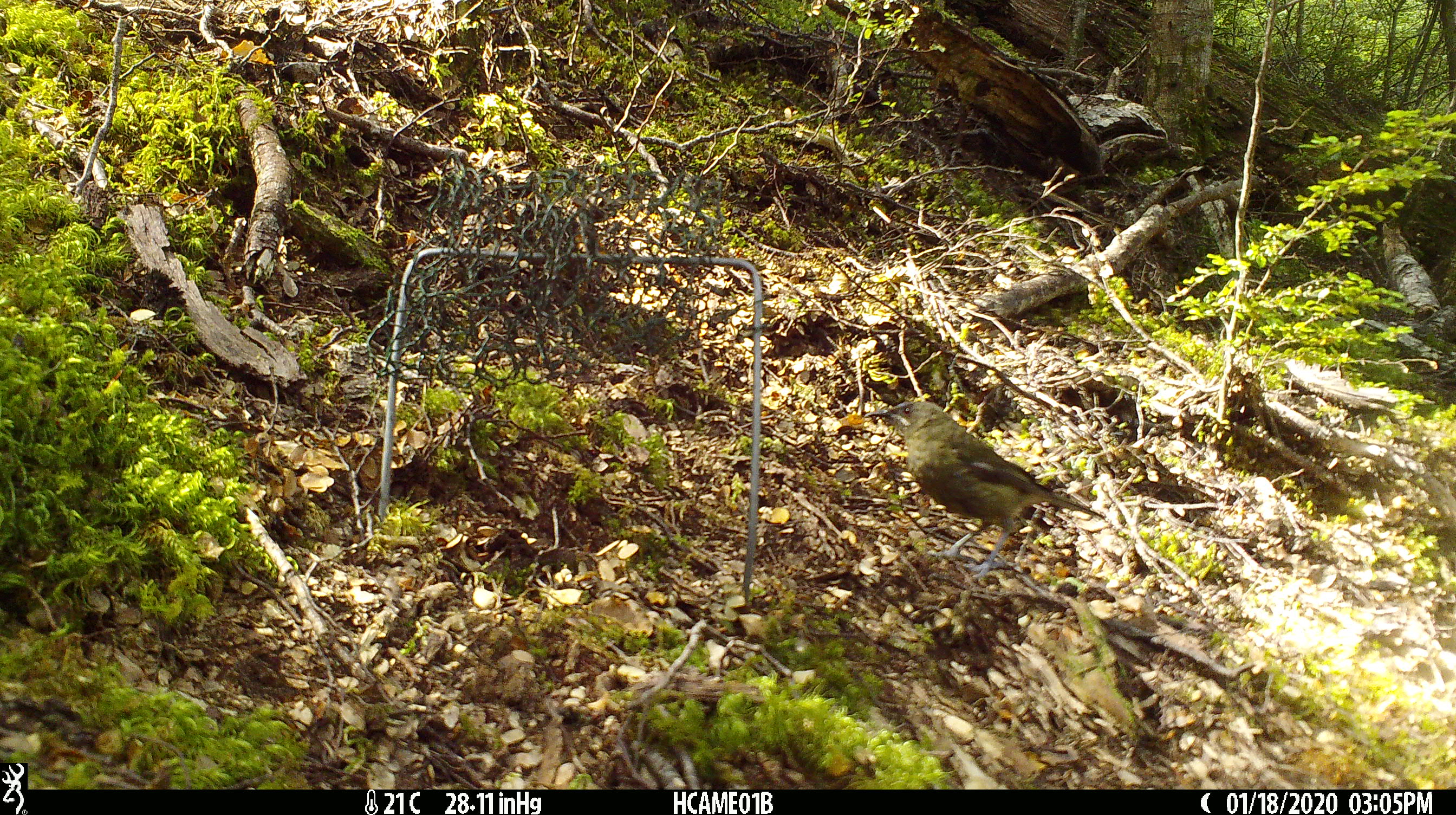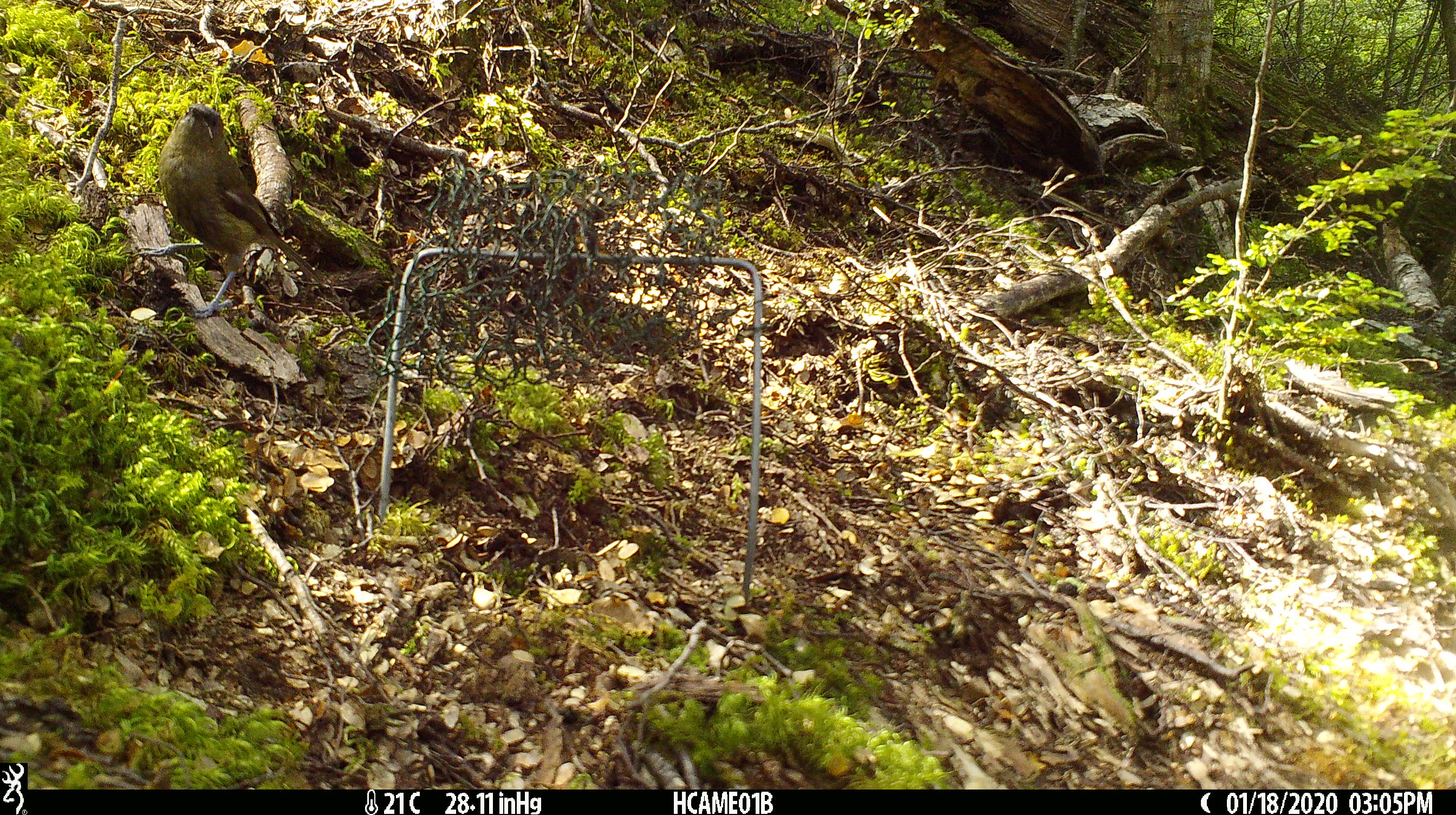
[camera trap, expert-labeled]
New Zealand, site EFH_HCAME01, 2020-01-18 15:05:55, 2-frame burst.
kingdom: Animalia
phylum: Chordata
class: Aves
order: Passeriformes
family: Meliphagidae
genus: Anthornis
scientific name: Anthornis melanura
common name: new zealand bellbird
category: bellbird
Bellbird (new zealand bellbird) (Anthornis melanura).